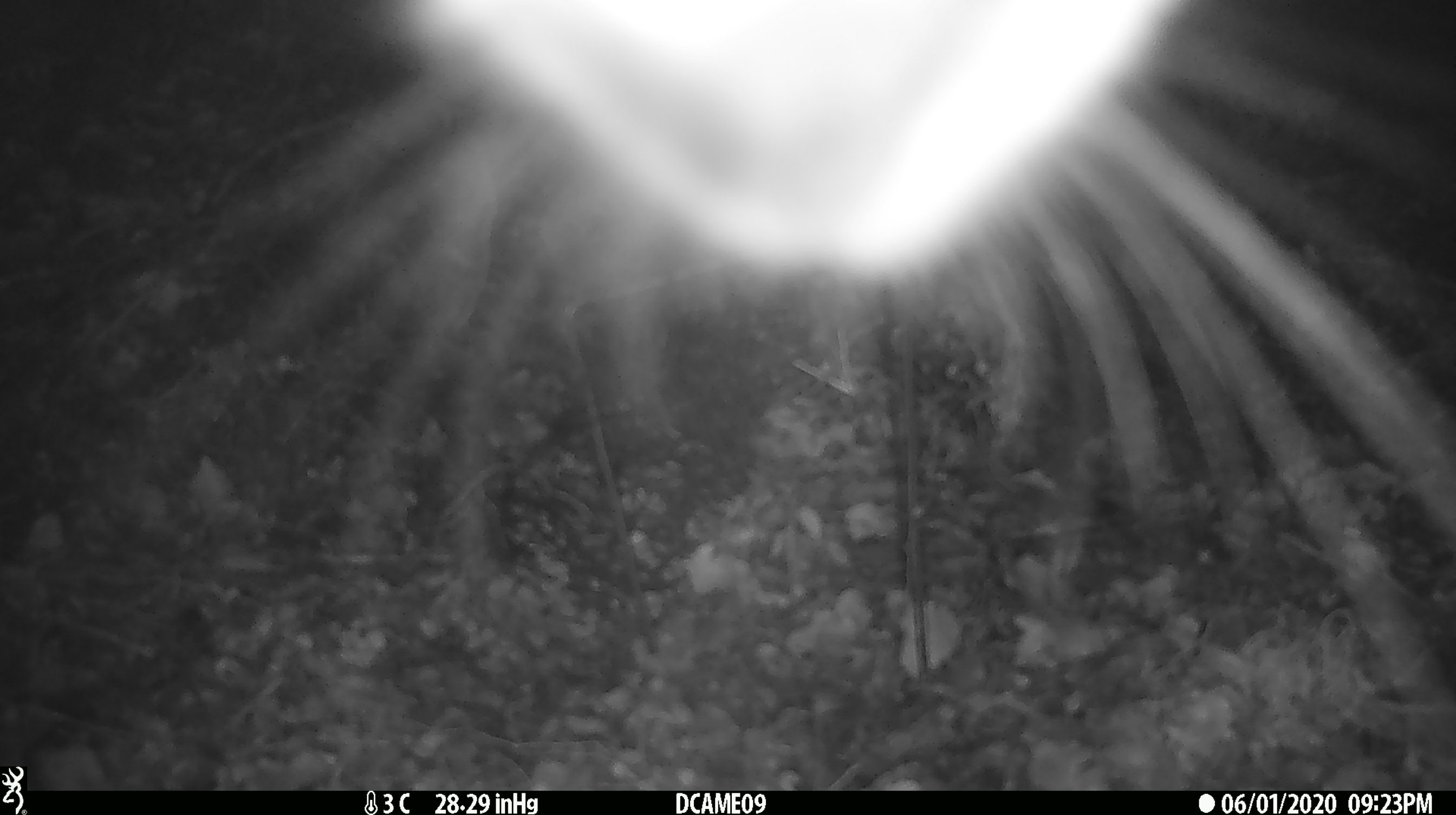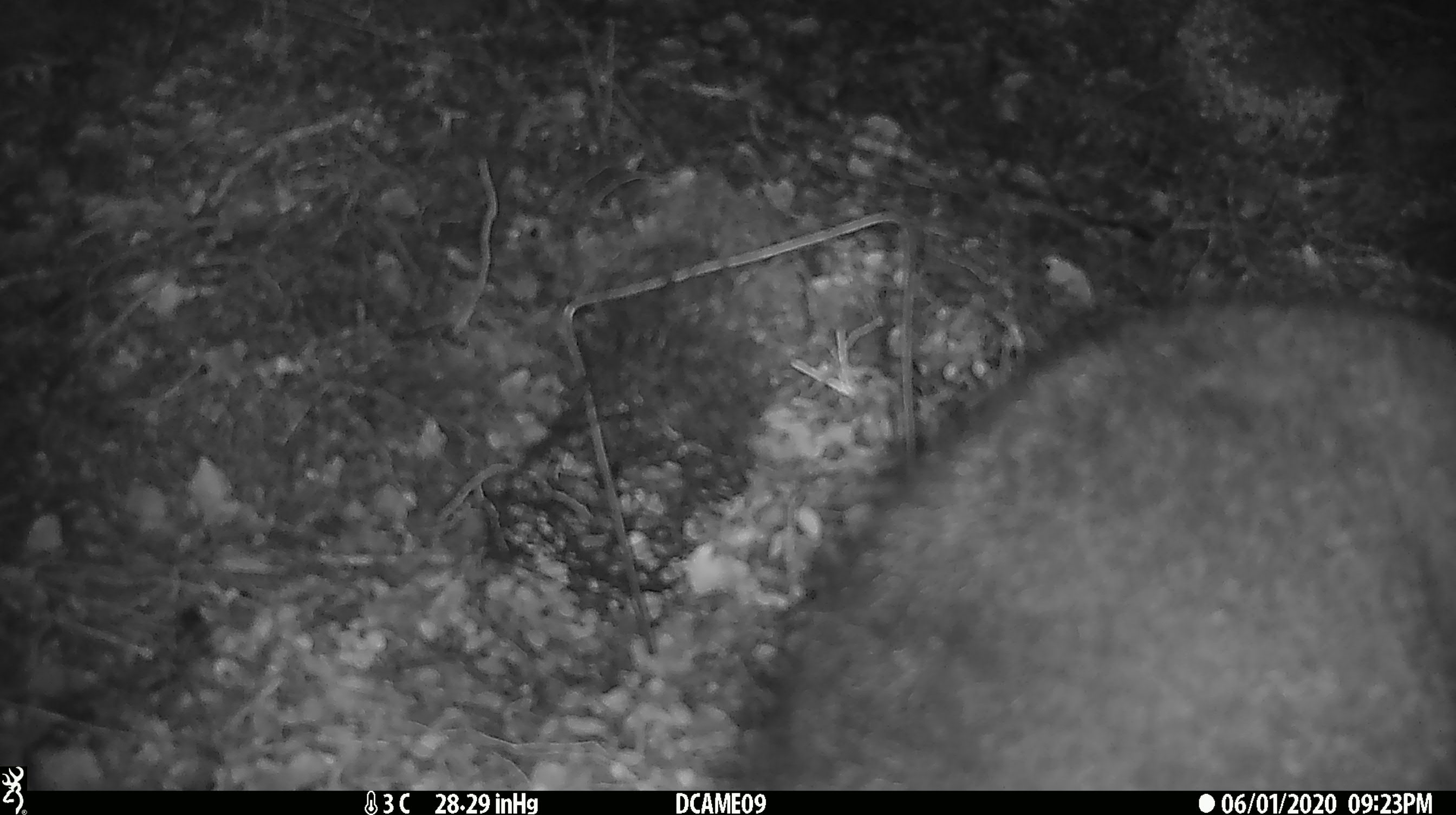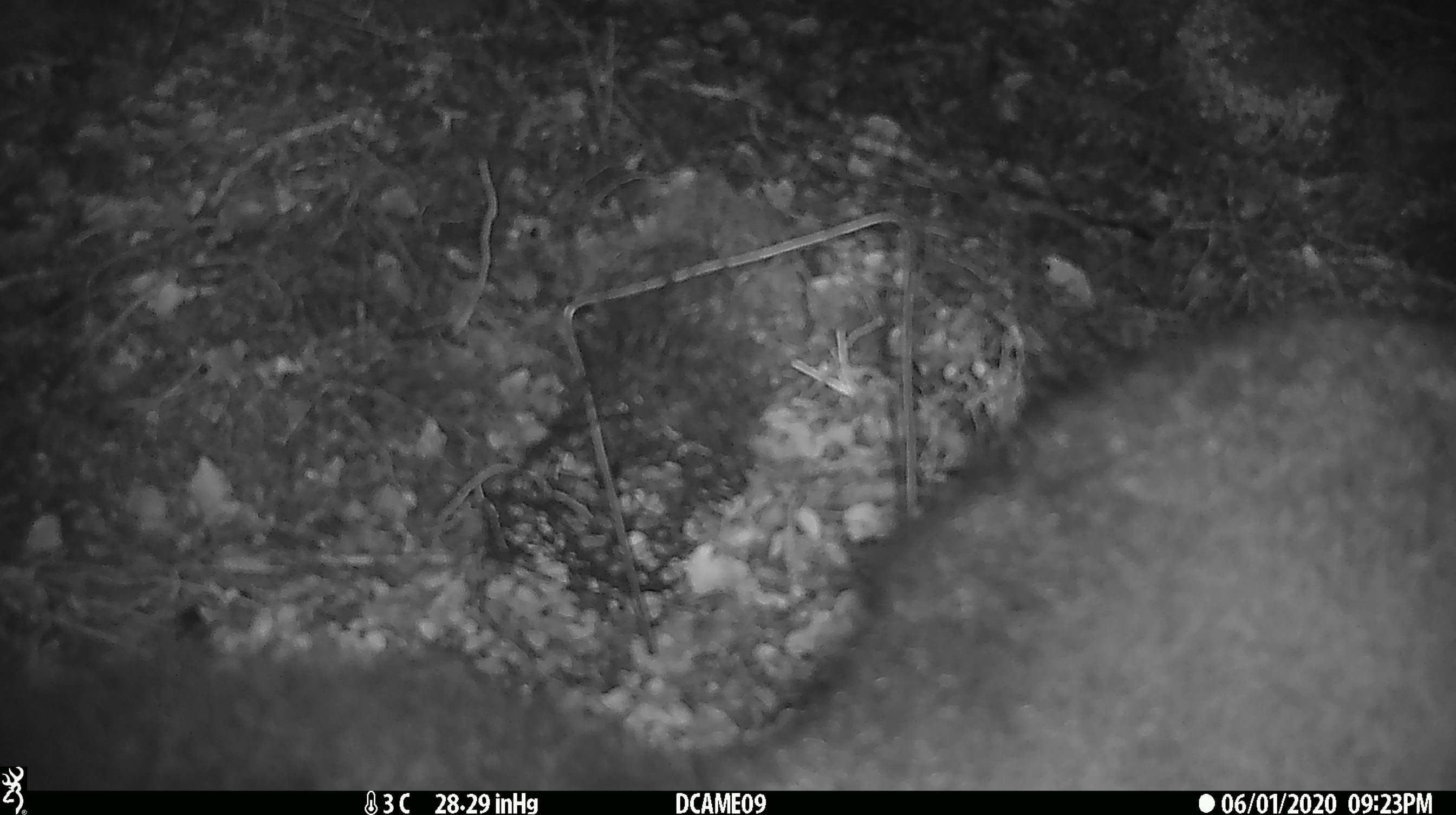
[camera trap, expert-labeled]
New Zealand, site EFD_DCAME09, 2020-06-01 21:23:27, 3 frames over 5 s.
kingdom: Animalia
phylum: Chordata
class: Mammalia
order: Diprotodontia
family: Phalangeridae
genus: Trichosurus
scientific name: Trichosurus vulpecula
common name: common brushtail possum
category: possum